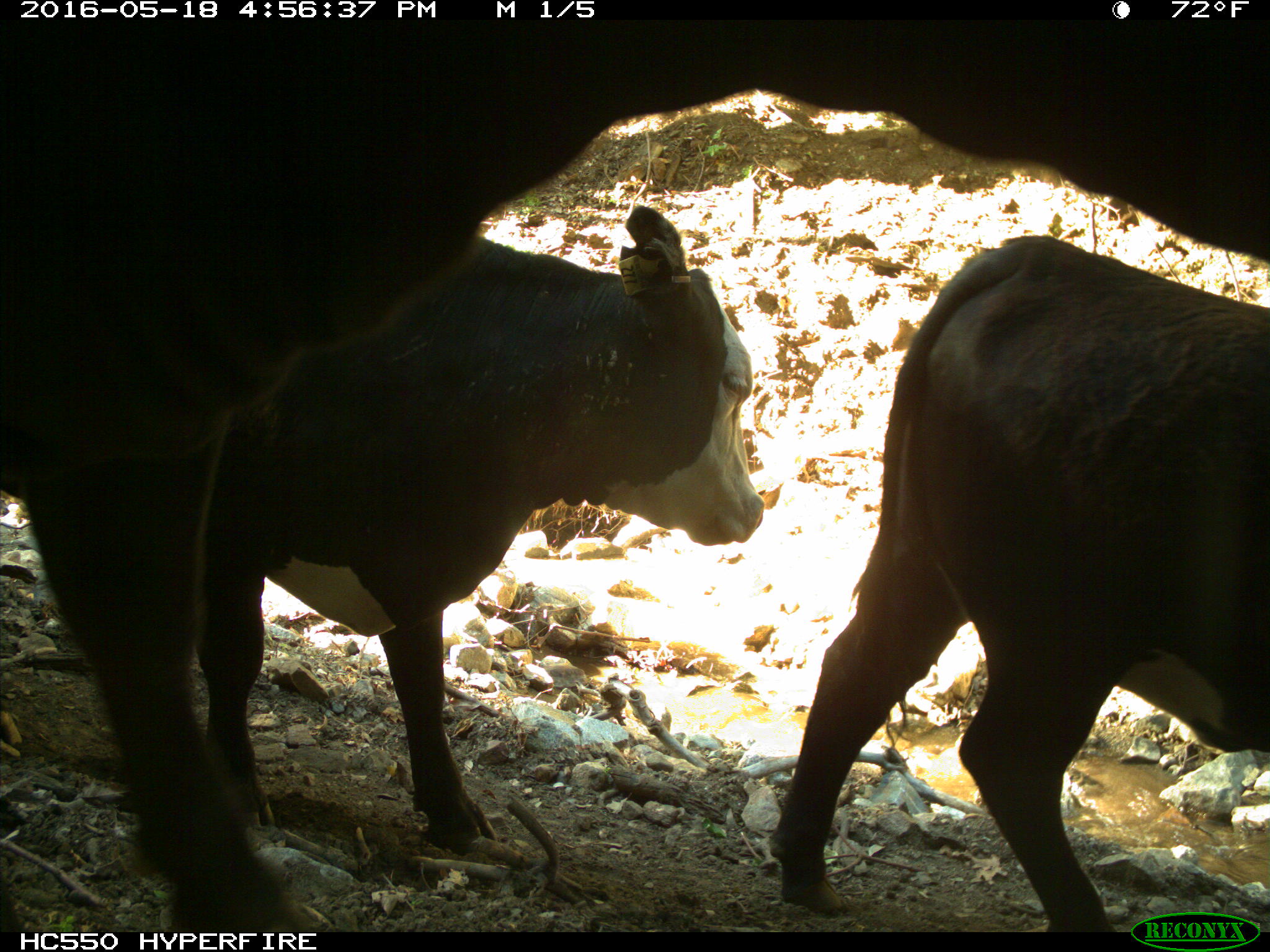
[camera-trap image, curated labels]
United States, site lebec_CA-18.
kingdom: Animalia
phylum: Chordata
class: Mammalia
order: Artiodactyla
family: Bovidae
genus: Bos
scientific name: Bos taurus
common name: domestic cow